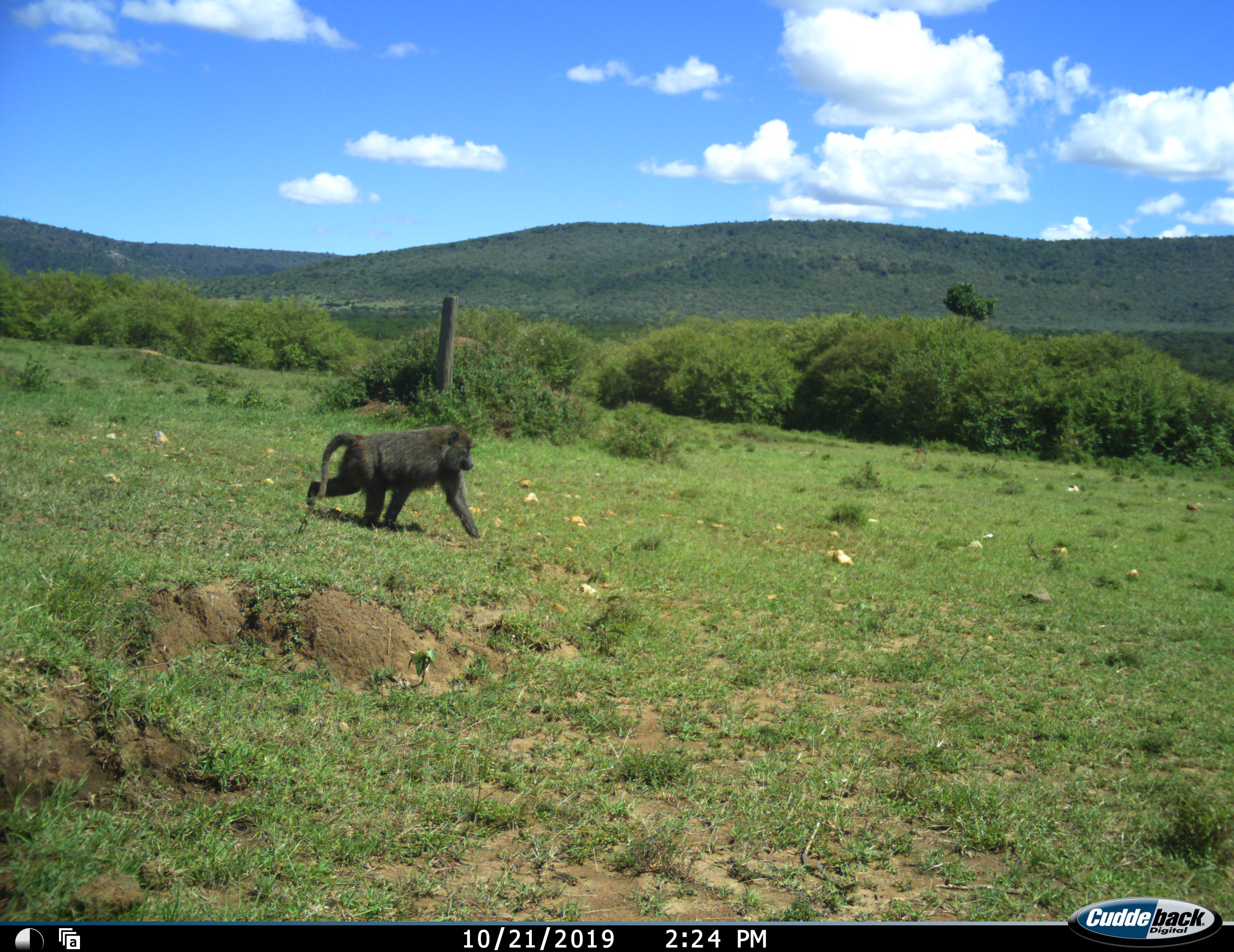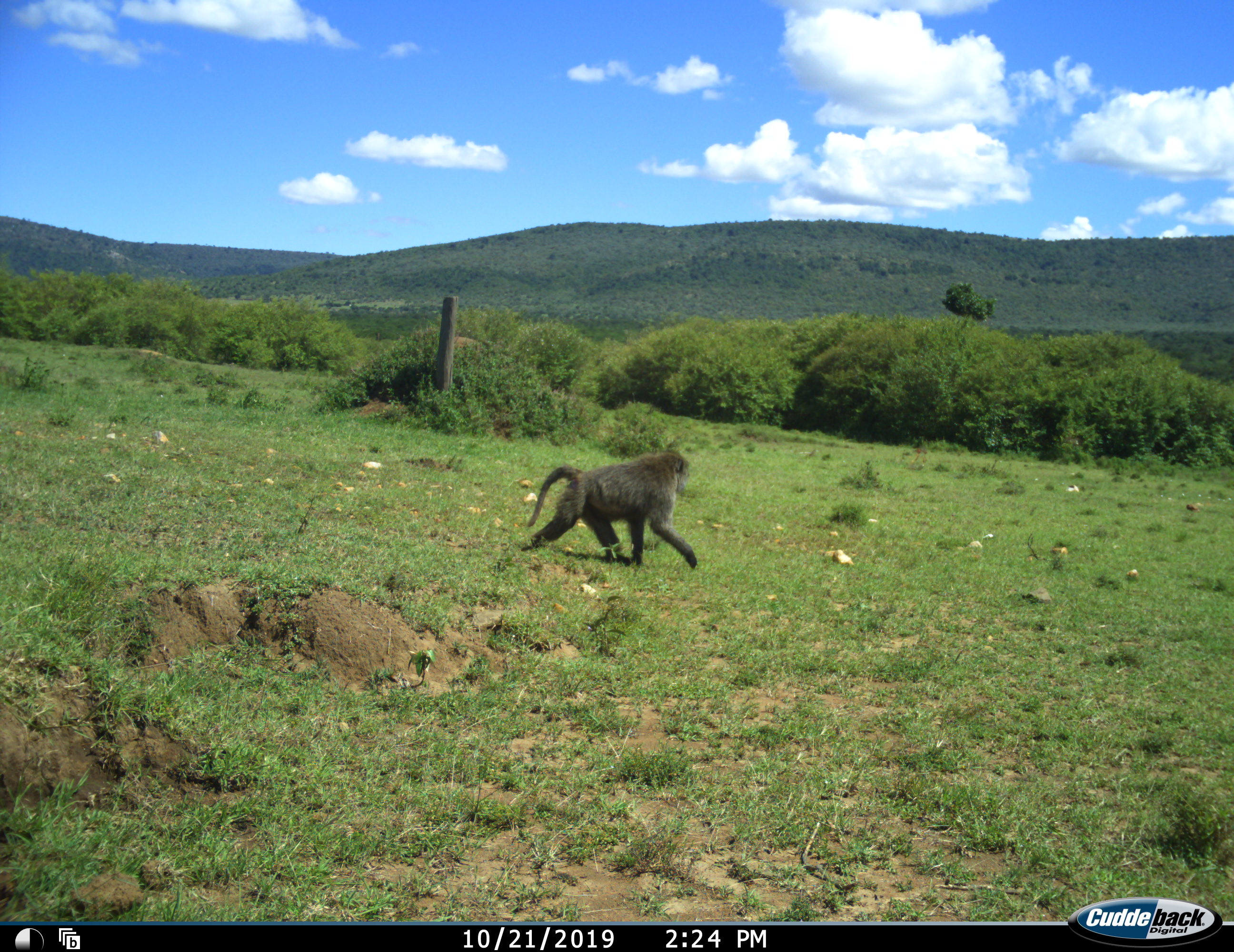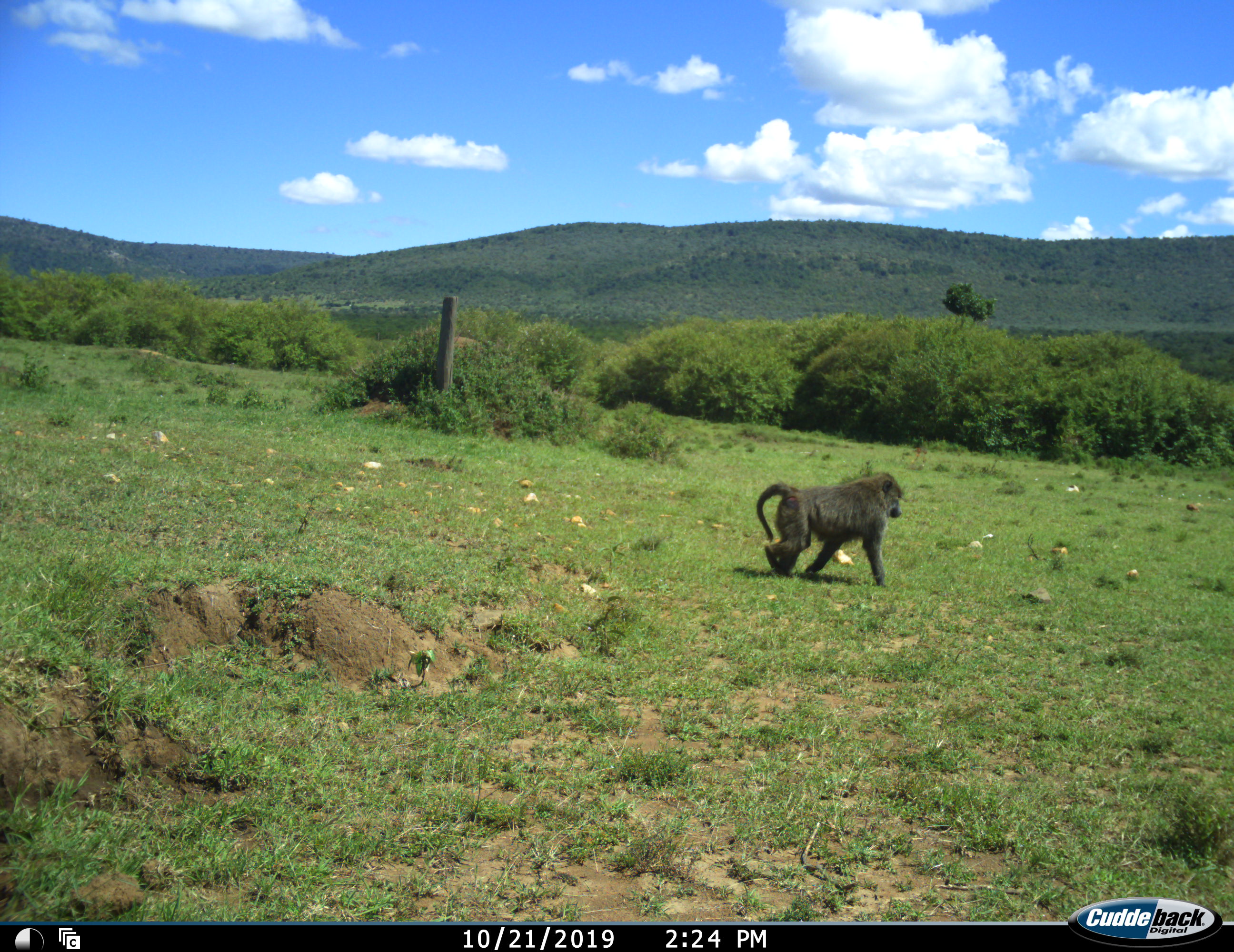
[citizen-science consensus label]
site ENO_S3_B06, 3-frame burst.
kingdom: Animalia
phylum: Chordata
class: Mammalia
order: Primates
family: Cercopithecidae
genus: Papio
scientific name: Papio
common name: baboon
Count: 1.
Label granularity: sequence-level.